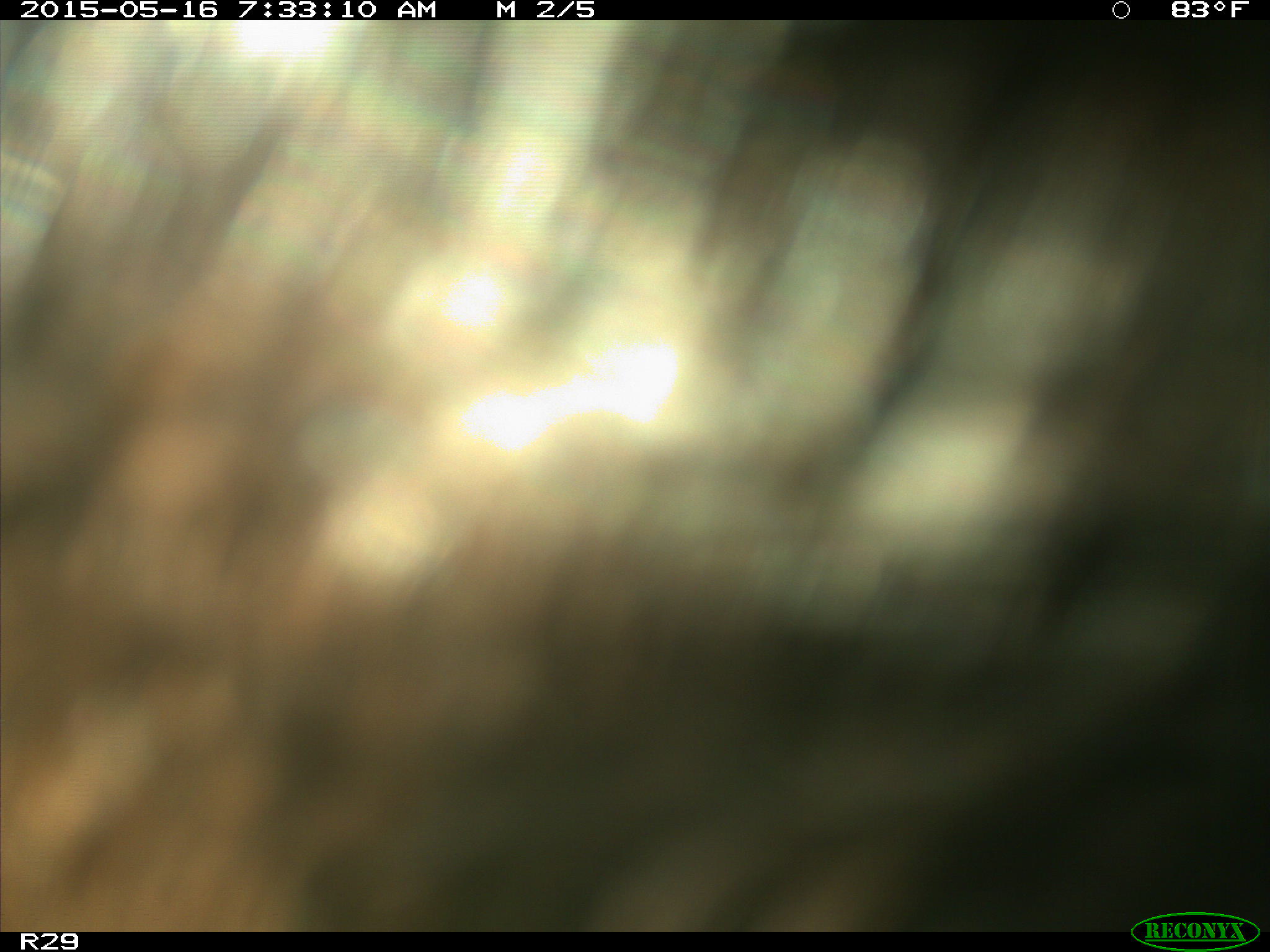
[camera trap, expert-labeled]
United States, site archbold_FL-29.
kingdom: Animalia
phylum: Chordata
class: Mammalia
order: Artiodactyla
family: Bovidae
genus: Bos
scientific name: Bos taurus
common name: domestic cow